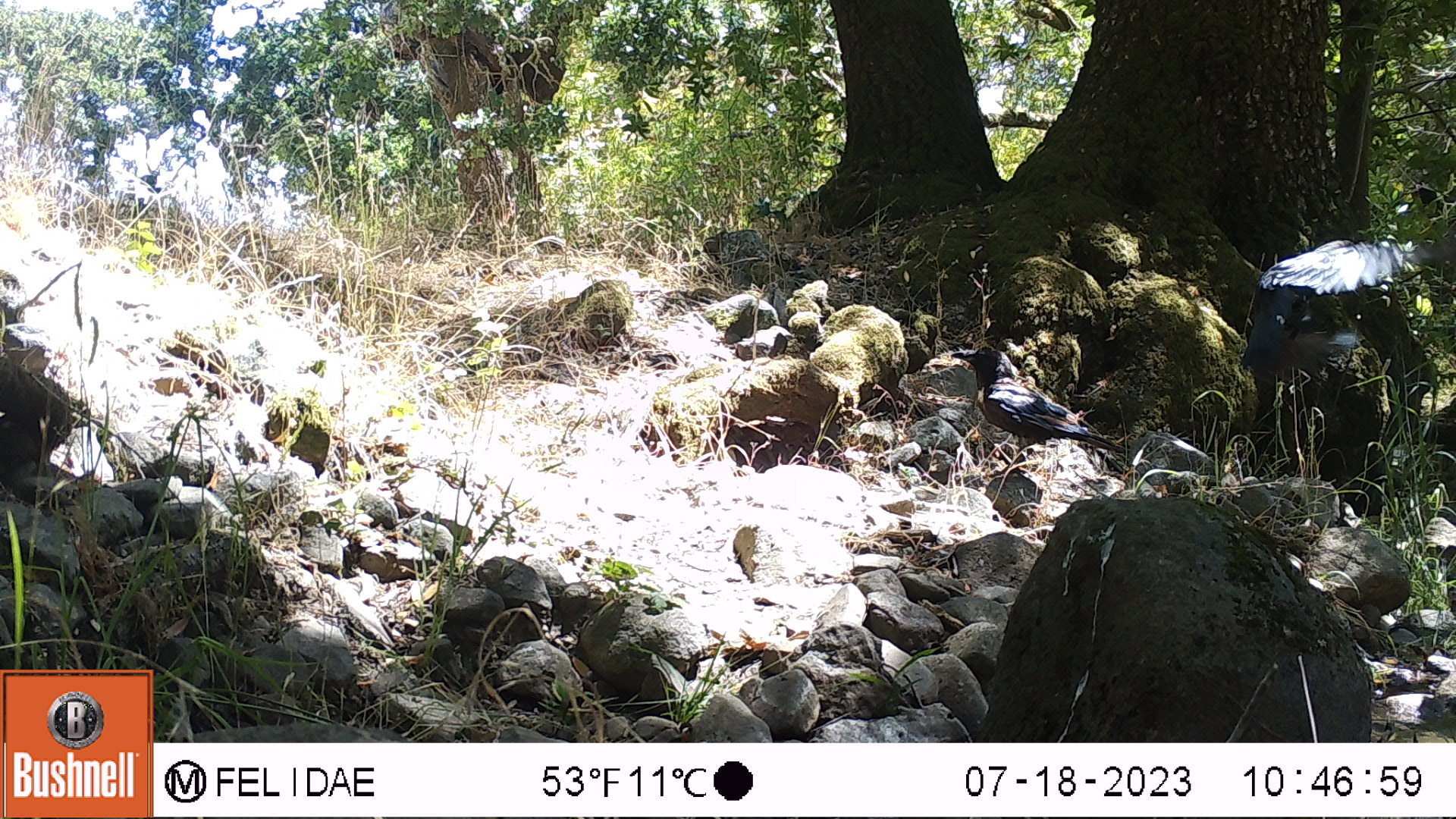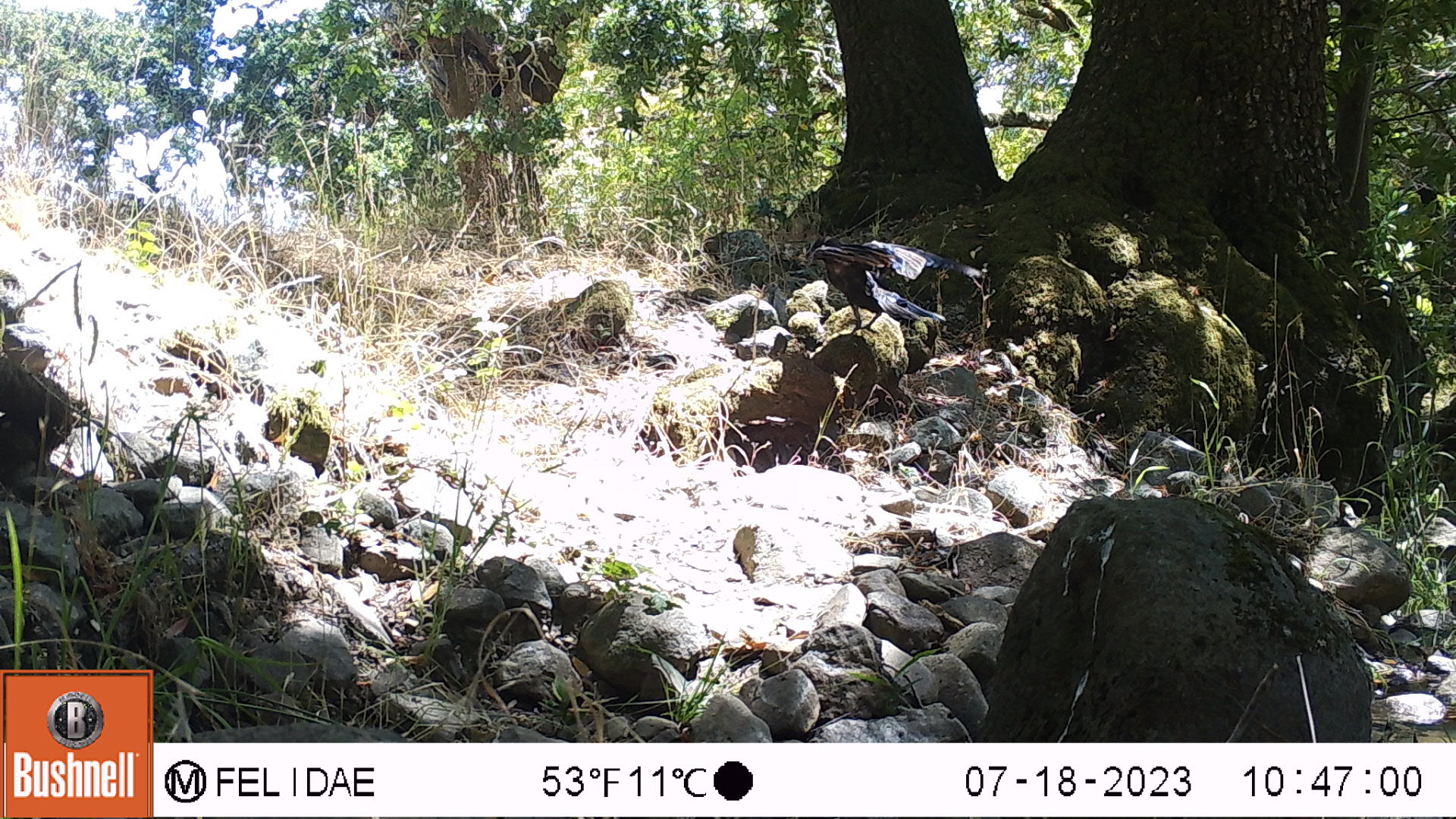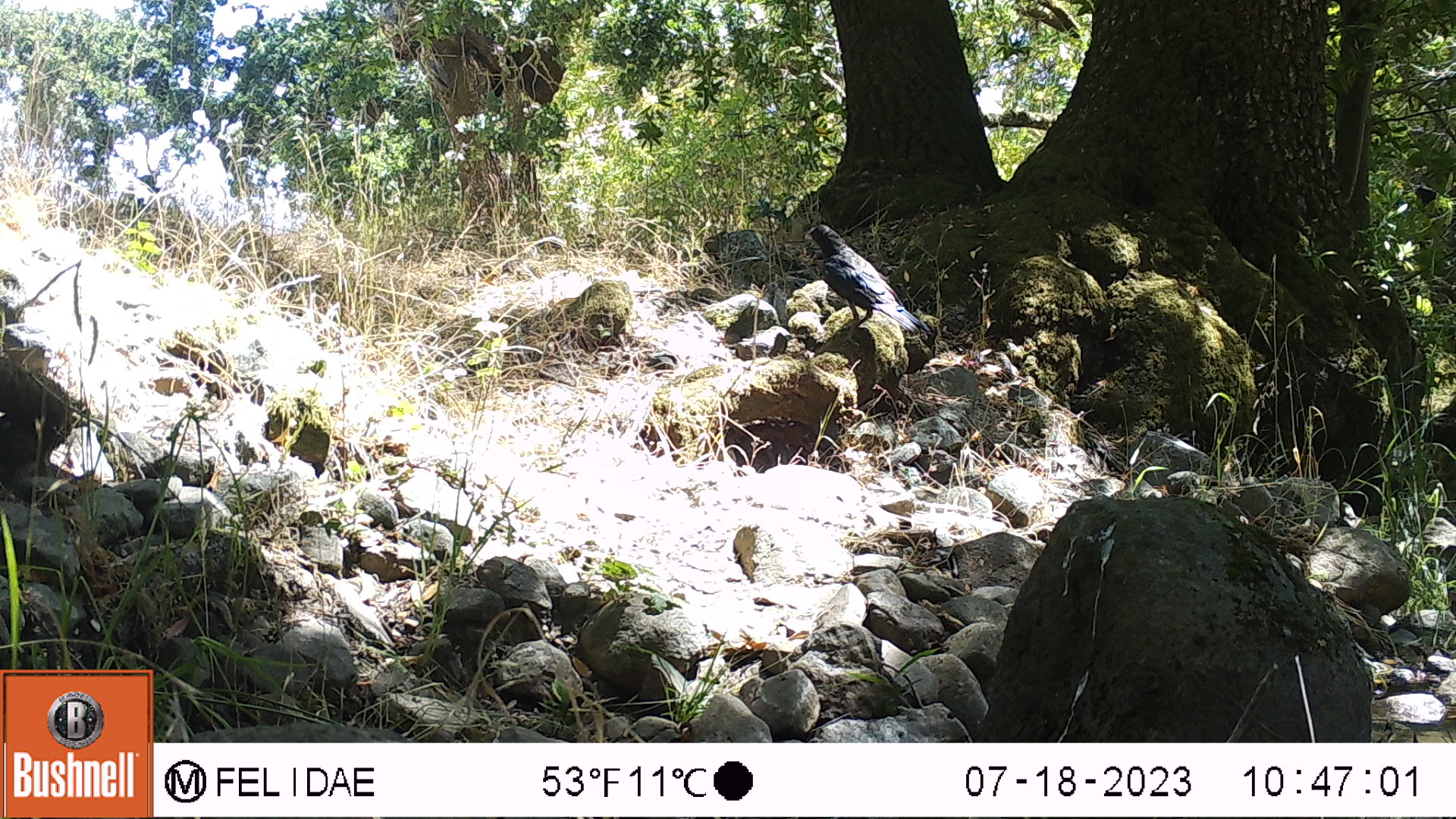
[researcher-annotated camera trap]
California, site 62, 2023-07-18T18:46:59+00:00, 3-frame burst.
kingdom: Animalia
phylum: Chordata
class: Aves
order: Passeriformes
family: Corvidae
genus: Corvus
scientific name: Corvus corax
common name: common raven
Common raven (Corvus corax).